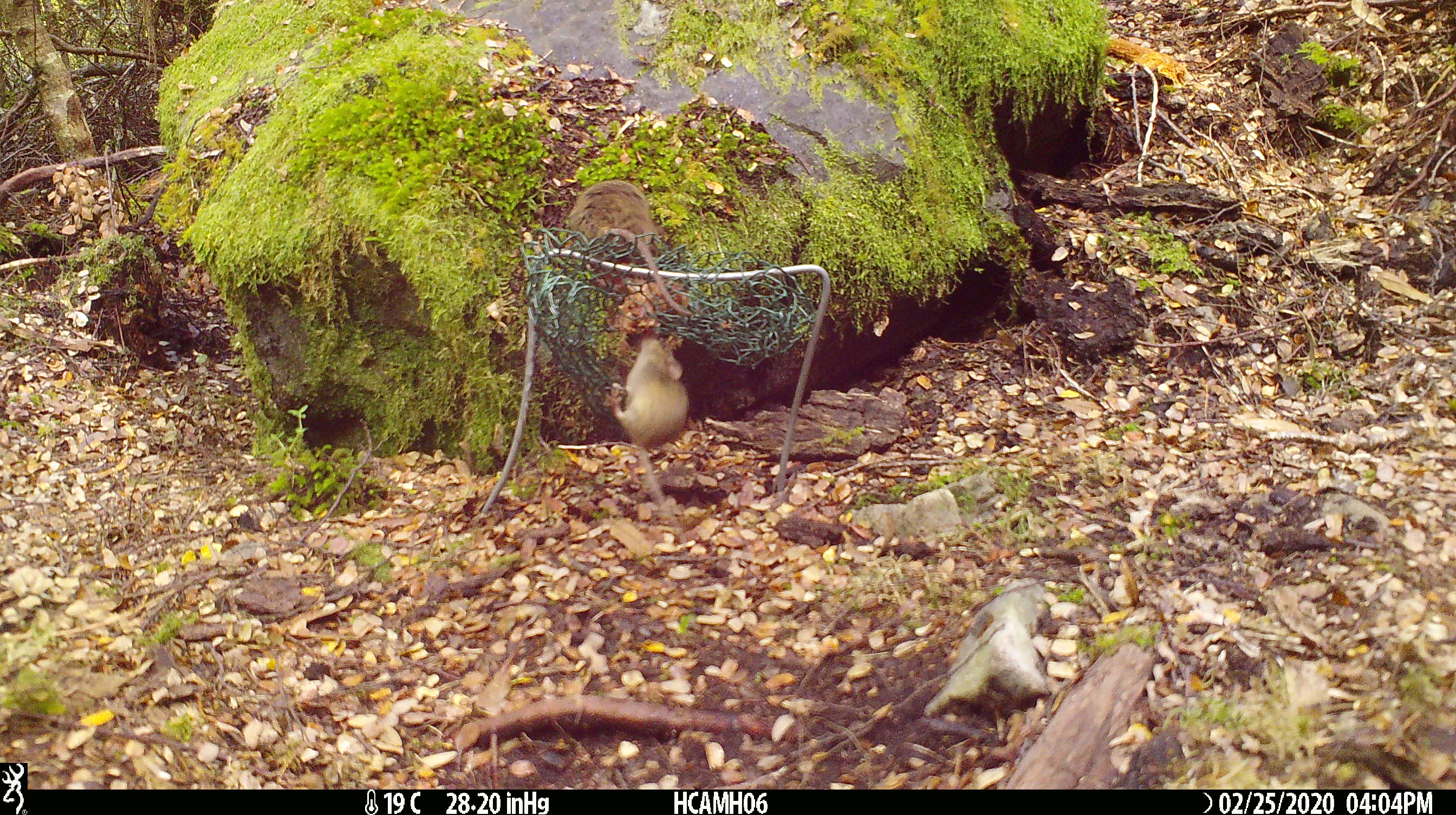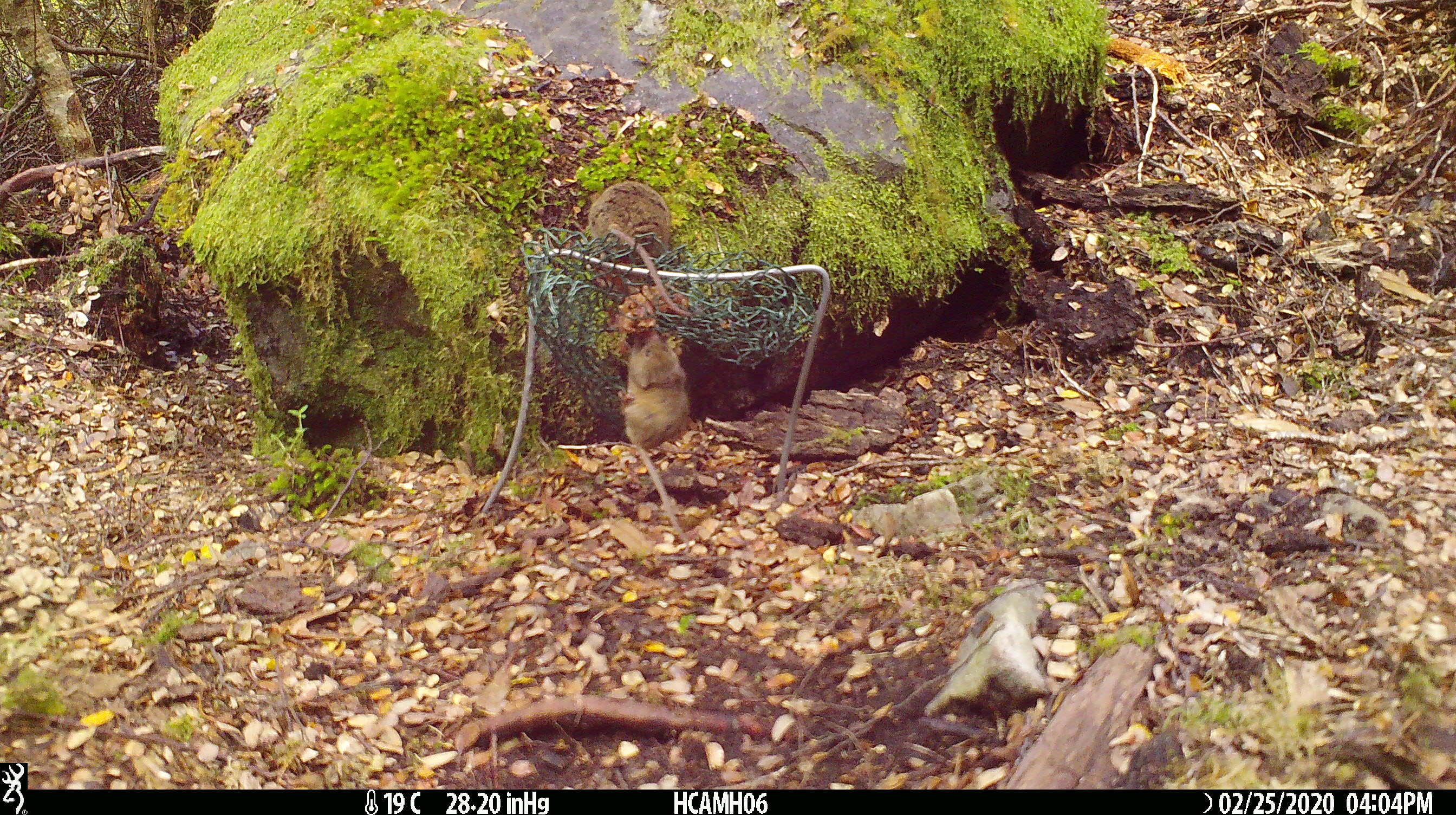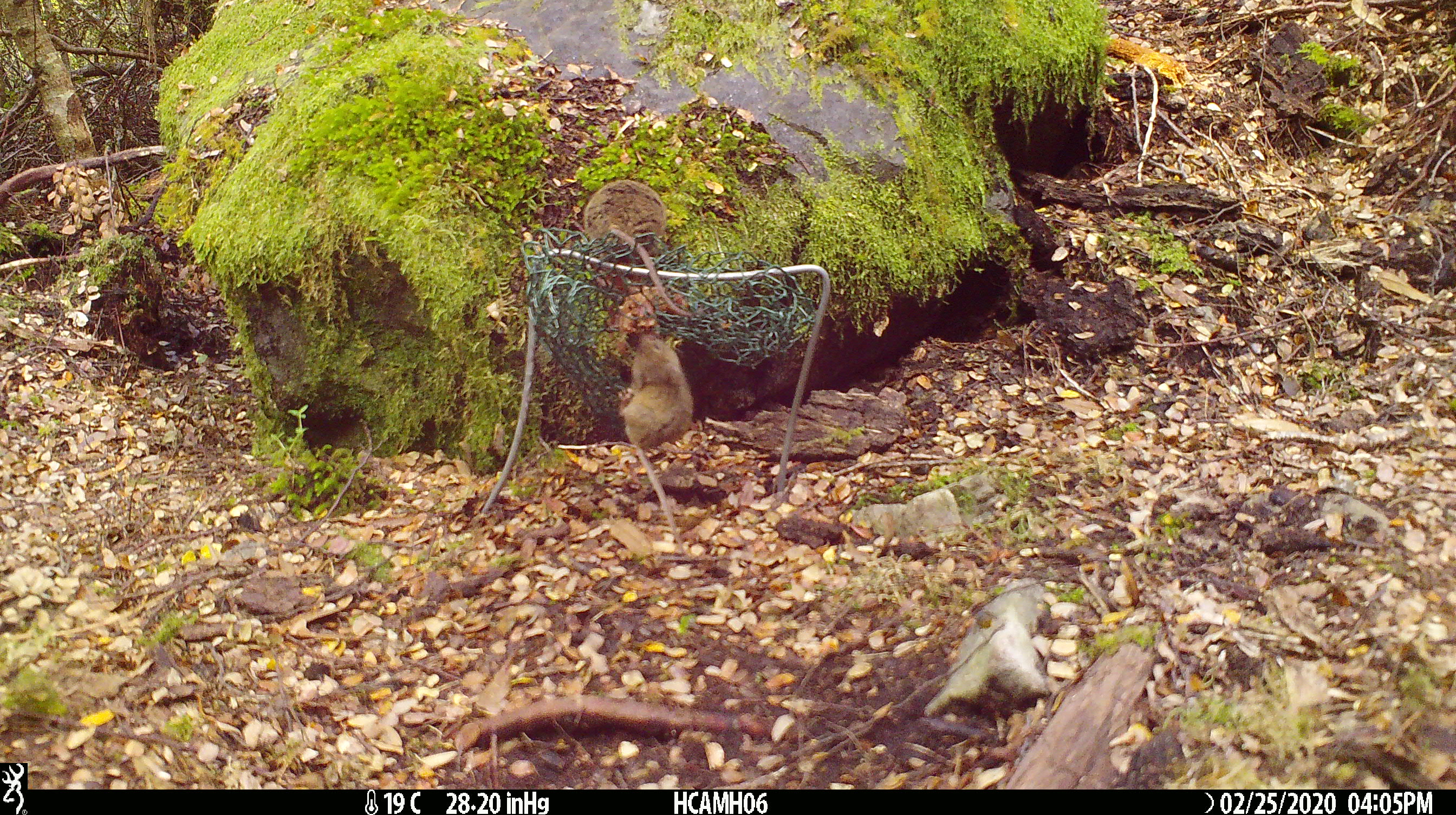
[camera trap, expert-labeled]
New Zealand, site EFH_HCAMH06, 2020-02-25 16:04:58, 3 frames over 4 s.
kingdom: Animalia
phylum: Chordata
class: Mammalia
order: Rodentia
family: Muridae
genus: Mus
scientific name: Mus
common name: mouse